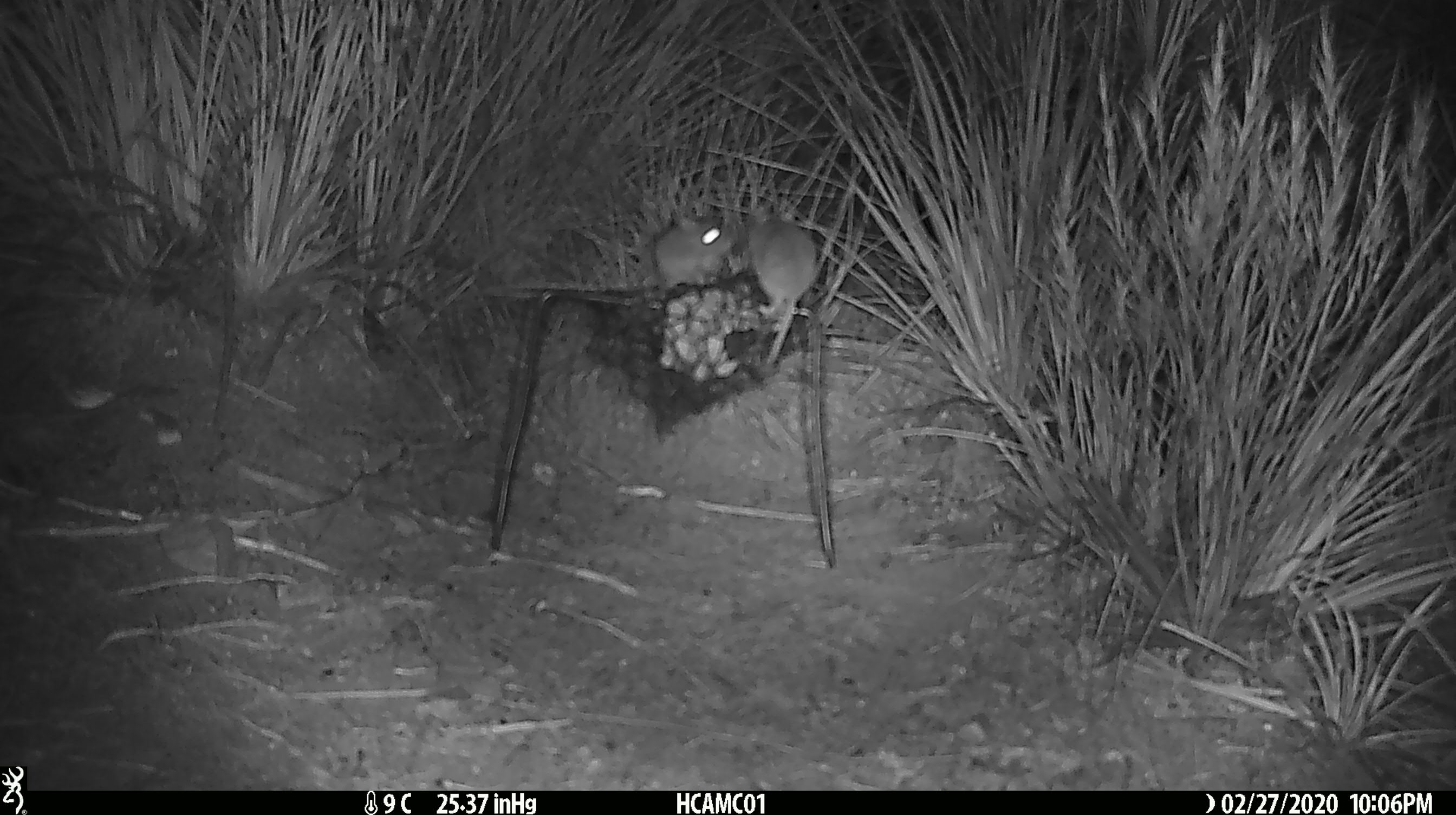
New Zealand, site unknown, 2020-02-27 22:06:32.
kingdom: Animalia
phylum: Chordata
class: Mammalia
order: Rodentia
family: Muridae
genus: Mus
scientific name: Mus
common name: mouse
Mouse (Mus).